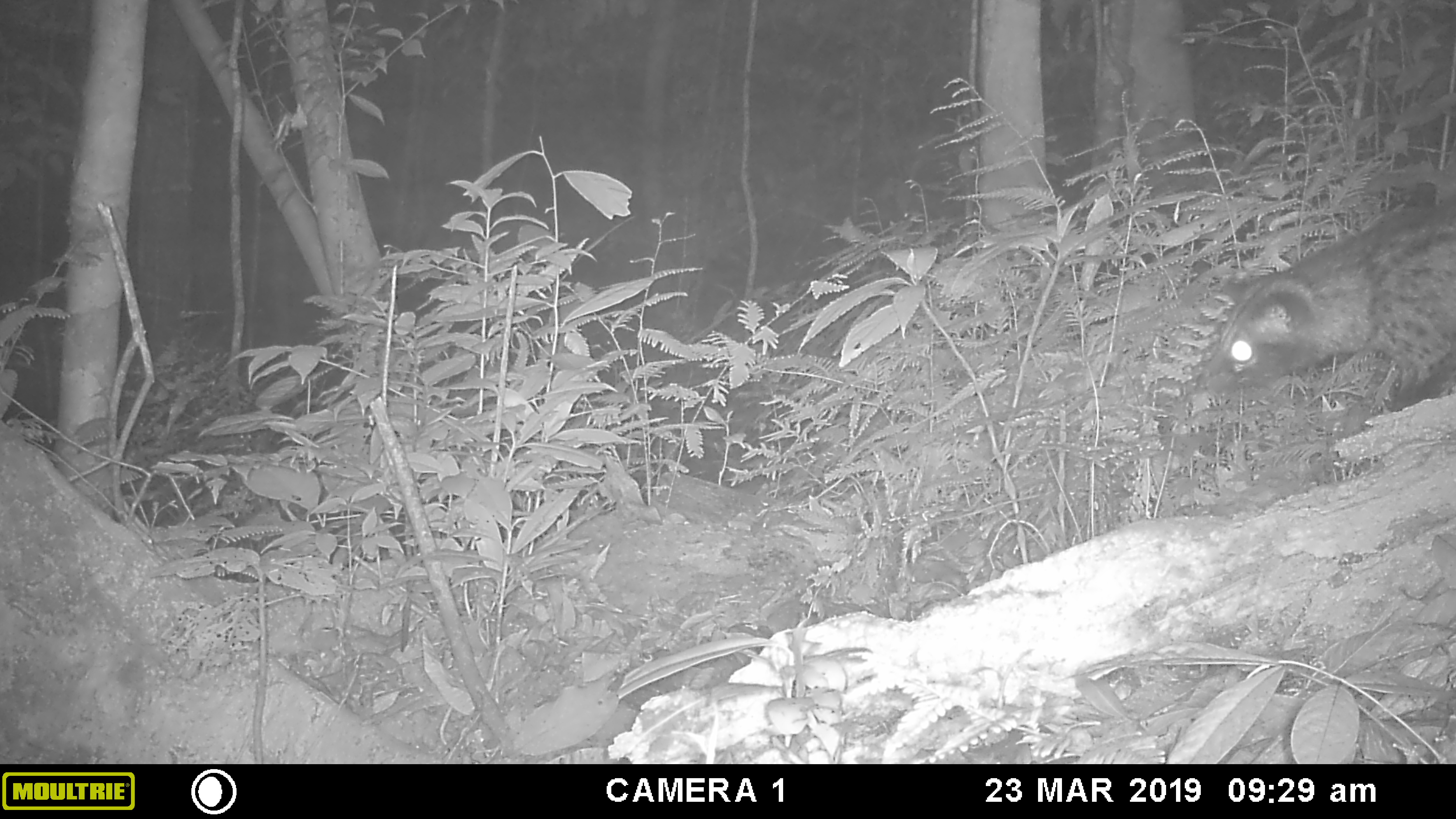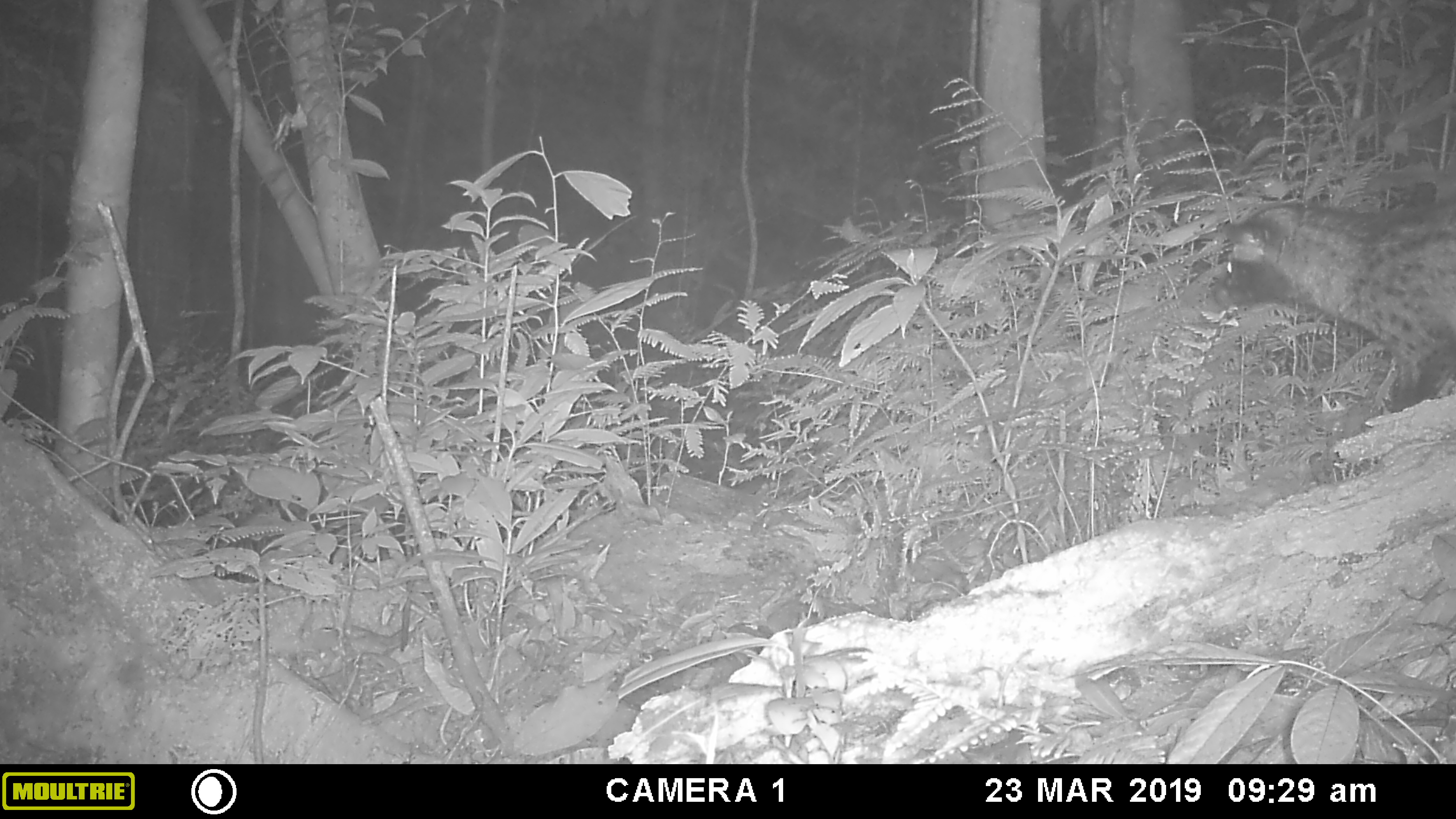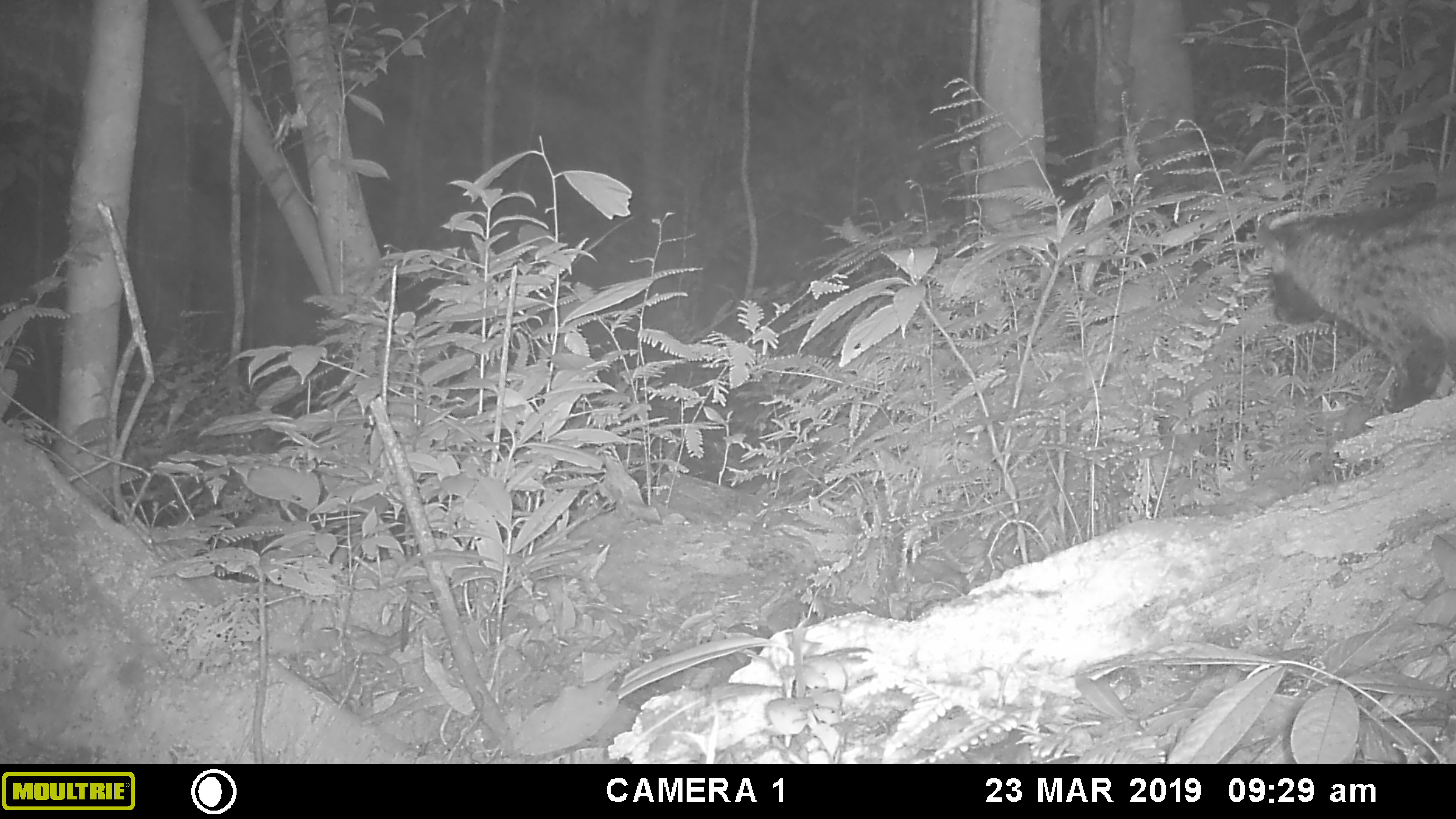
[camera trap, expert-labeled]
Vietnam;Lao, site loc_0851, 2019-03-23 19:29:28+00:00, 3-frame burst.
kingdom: Animalia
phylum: Chordata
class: Mammalia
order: Carnivora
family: Viverridae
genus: Paradoxurus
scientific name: Paradoxurus hermaphroditus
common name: common palm civet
Common palm civet (Paradoxurus hermaphroditus). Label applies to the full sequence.